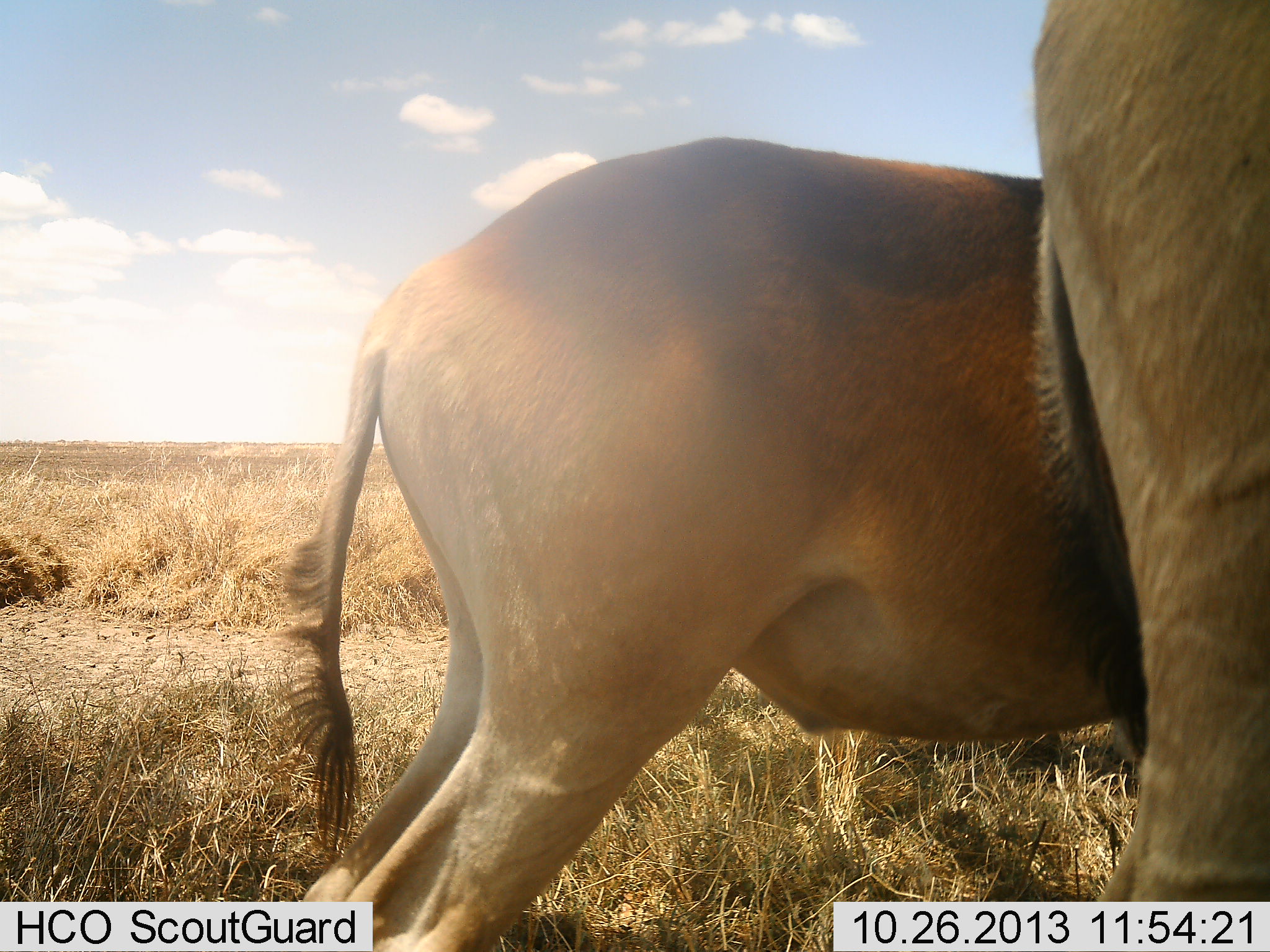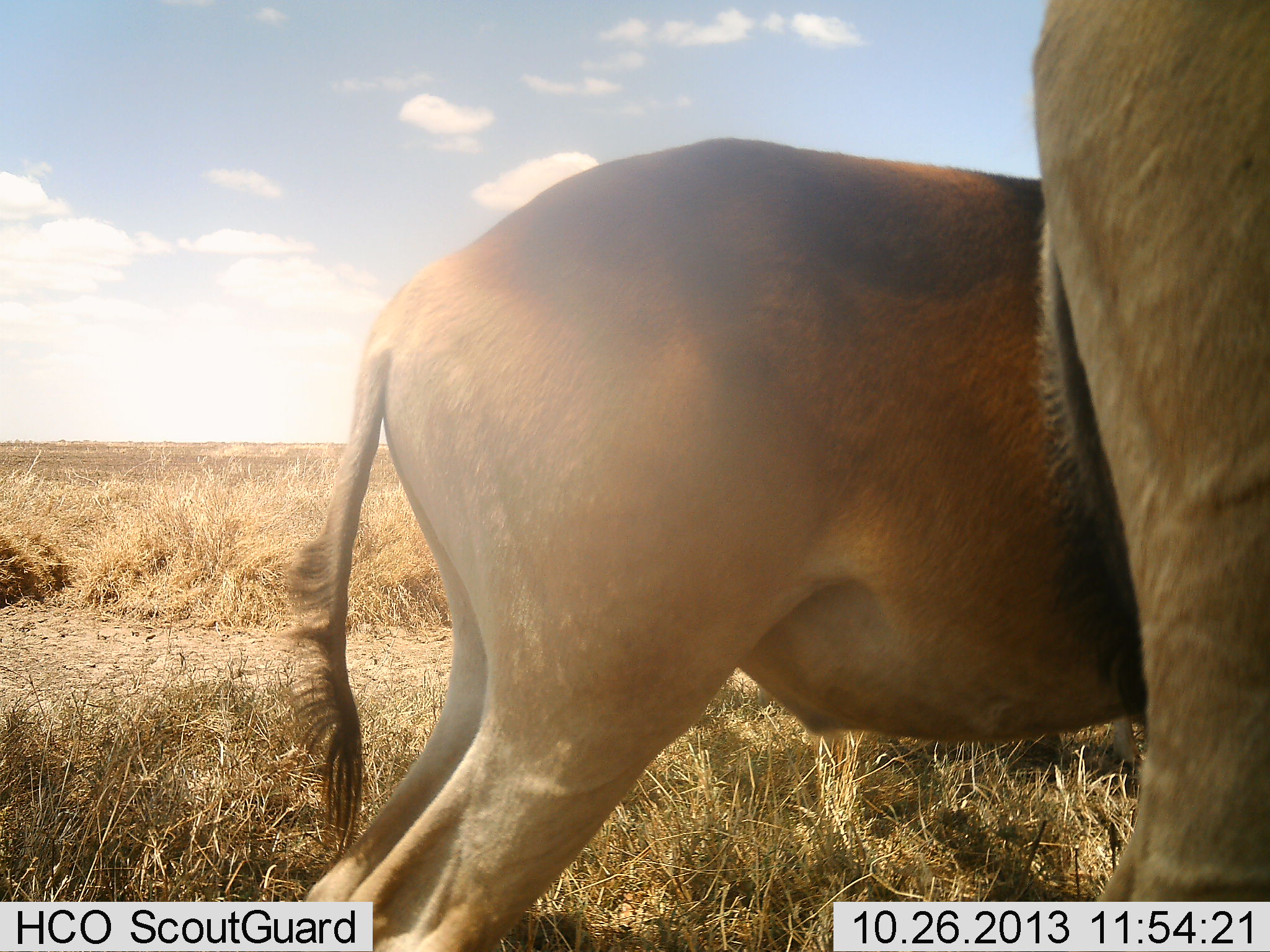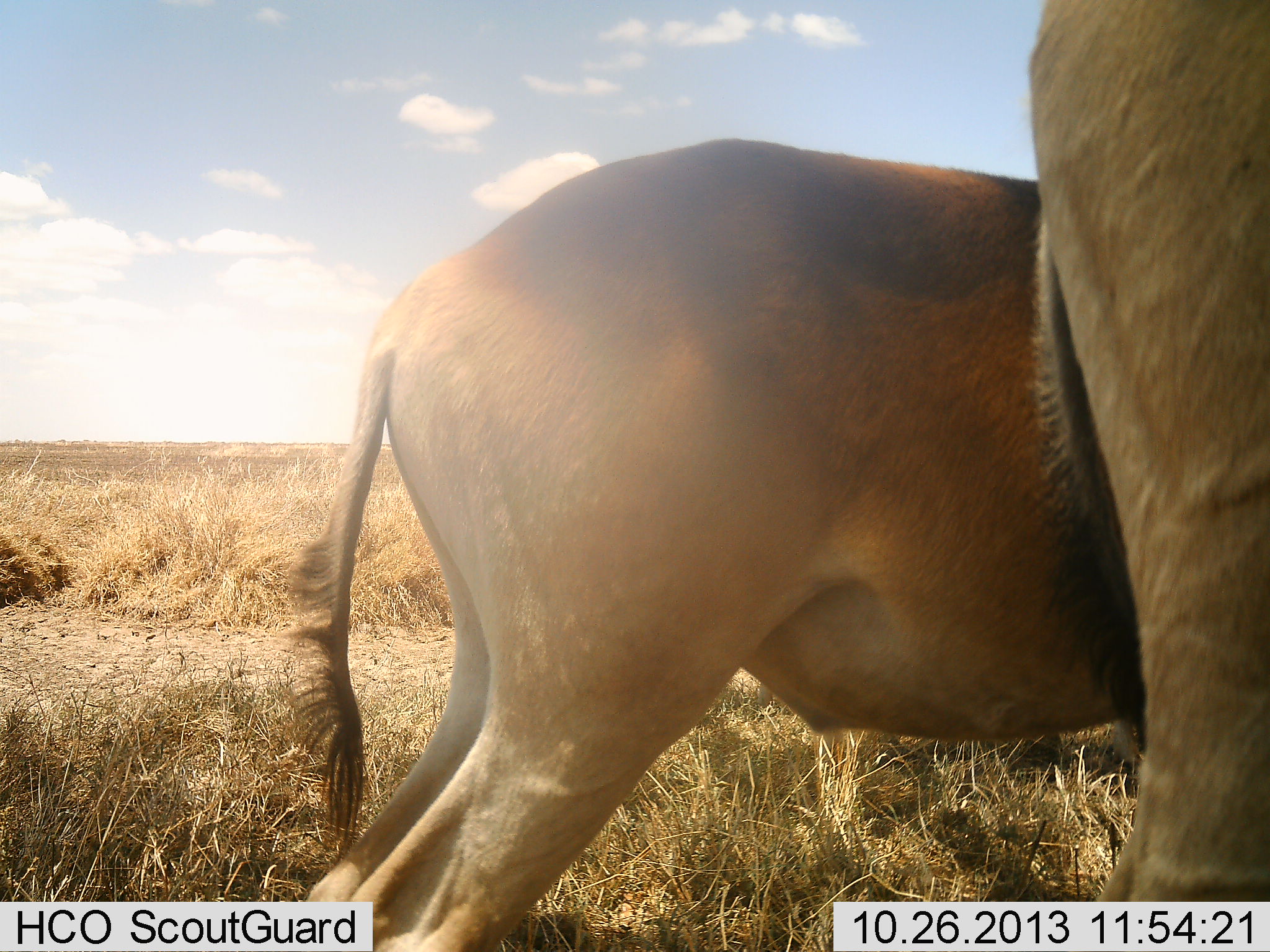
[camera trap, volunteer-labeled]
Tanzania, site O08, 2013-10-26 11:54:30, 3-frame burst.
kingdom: Animalia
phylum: Chordata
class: Mammalia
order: Artiodactyla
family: Bovidae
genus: Alcelaphus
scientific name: Alcelaphus buselaphus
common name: hartebeest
Hartebeest (Alcelaphus buselaphus), count 2. Behavior (volunteer vote fractions): standing 100%, resting 0%, moving 0%, interacting 0%. Young present (vote fraction): 0%. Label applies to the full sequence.